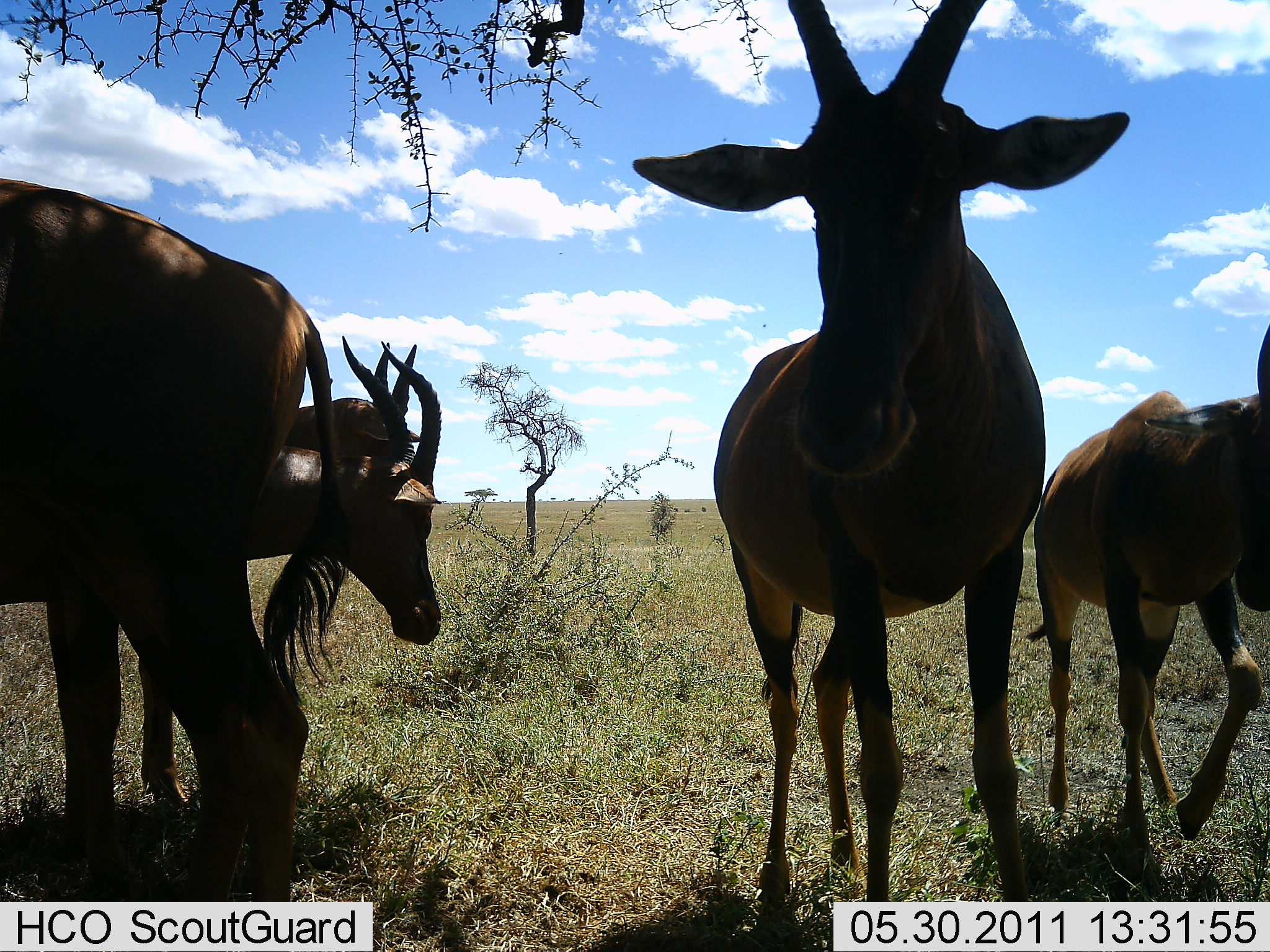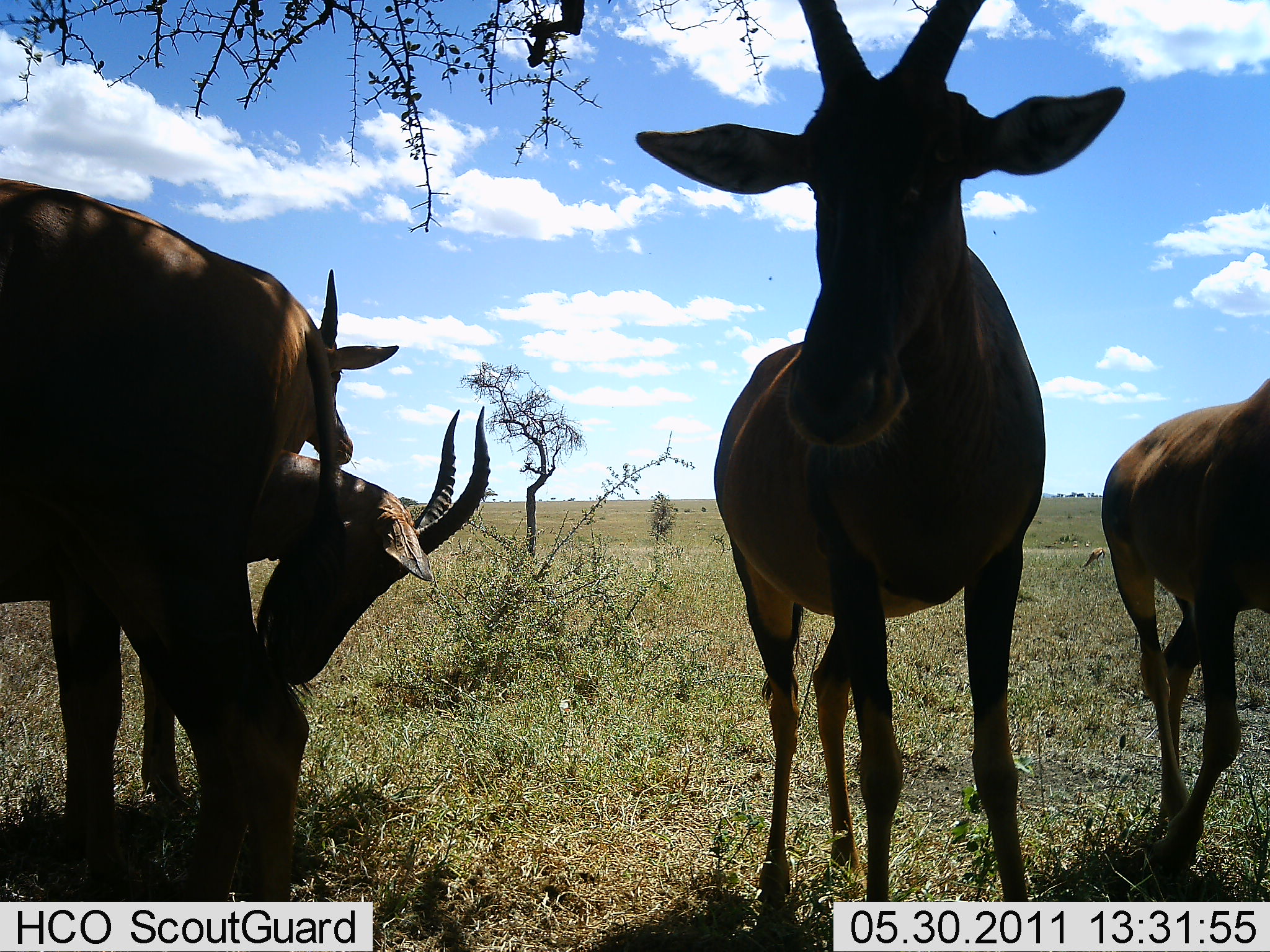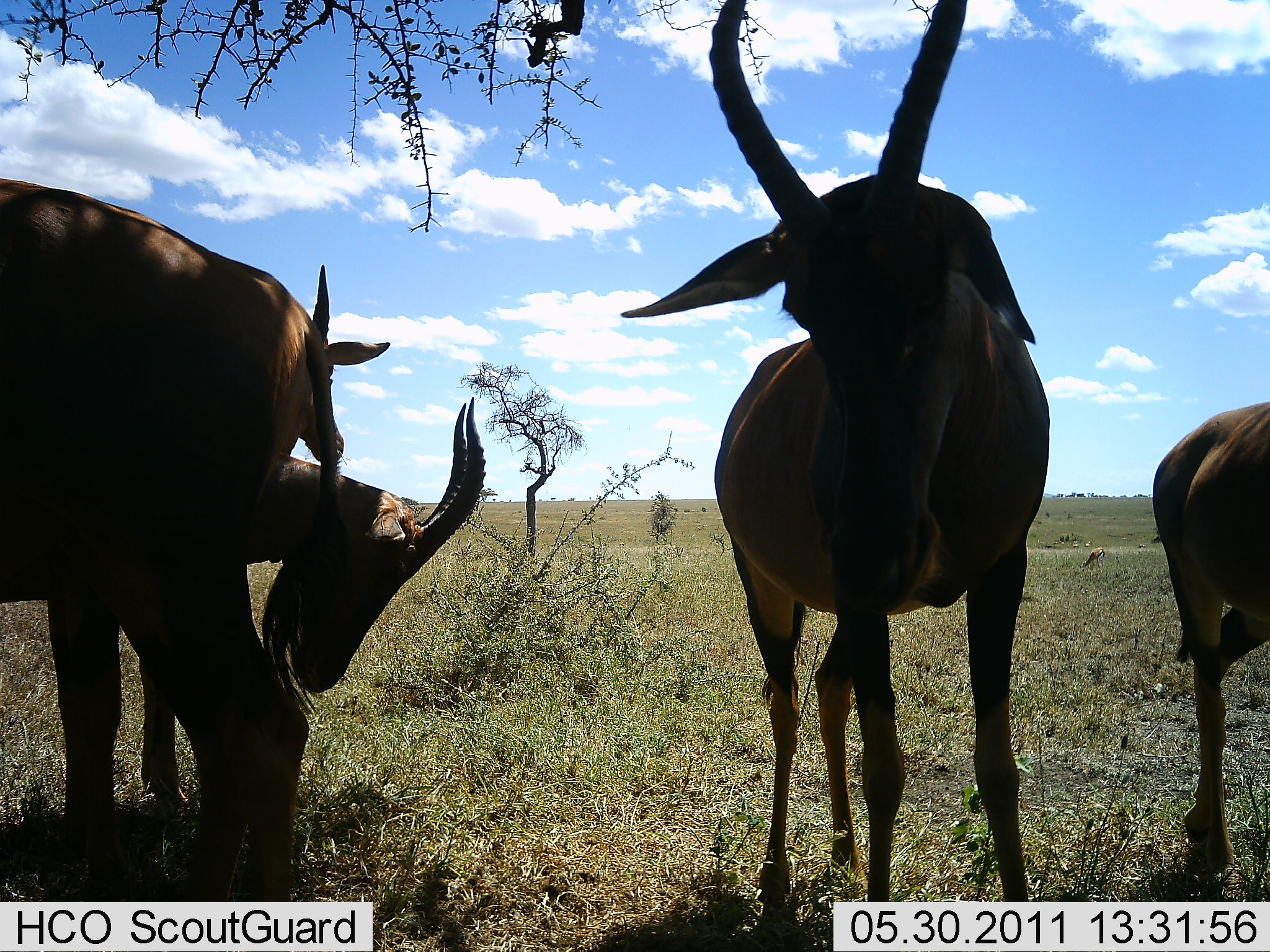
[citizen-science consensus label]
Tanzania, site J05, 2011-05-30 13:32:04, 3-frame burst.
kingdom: Animalia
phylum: Chordata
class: Mammalia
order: Artiodactyla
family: Bovidae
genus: Damaliscus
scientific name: Damaliscus lunatus jimela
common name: topi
Topi (Damaliscus lunatus jimela), count 5. Behavior (volunteer vote fractions): standing 82%, resting 18%, moving 9%, interacting 9%. Young present (vote fraction): 0%. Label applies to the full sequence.